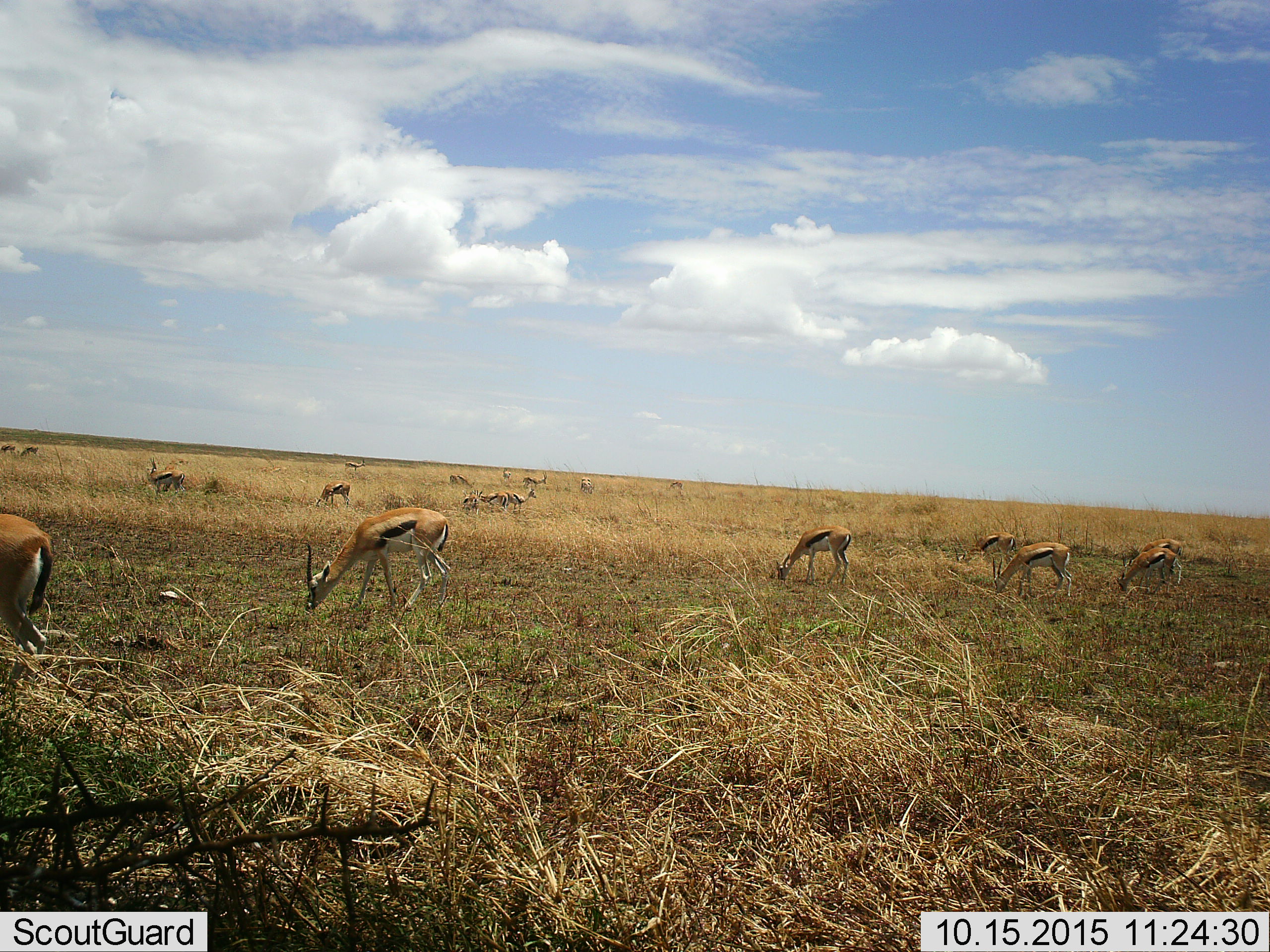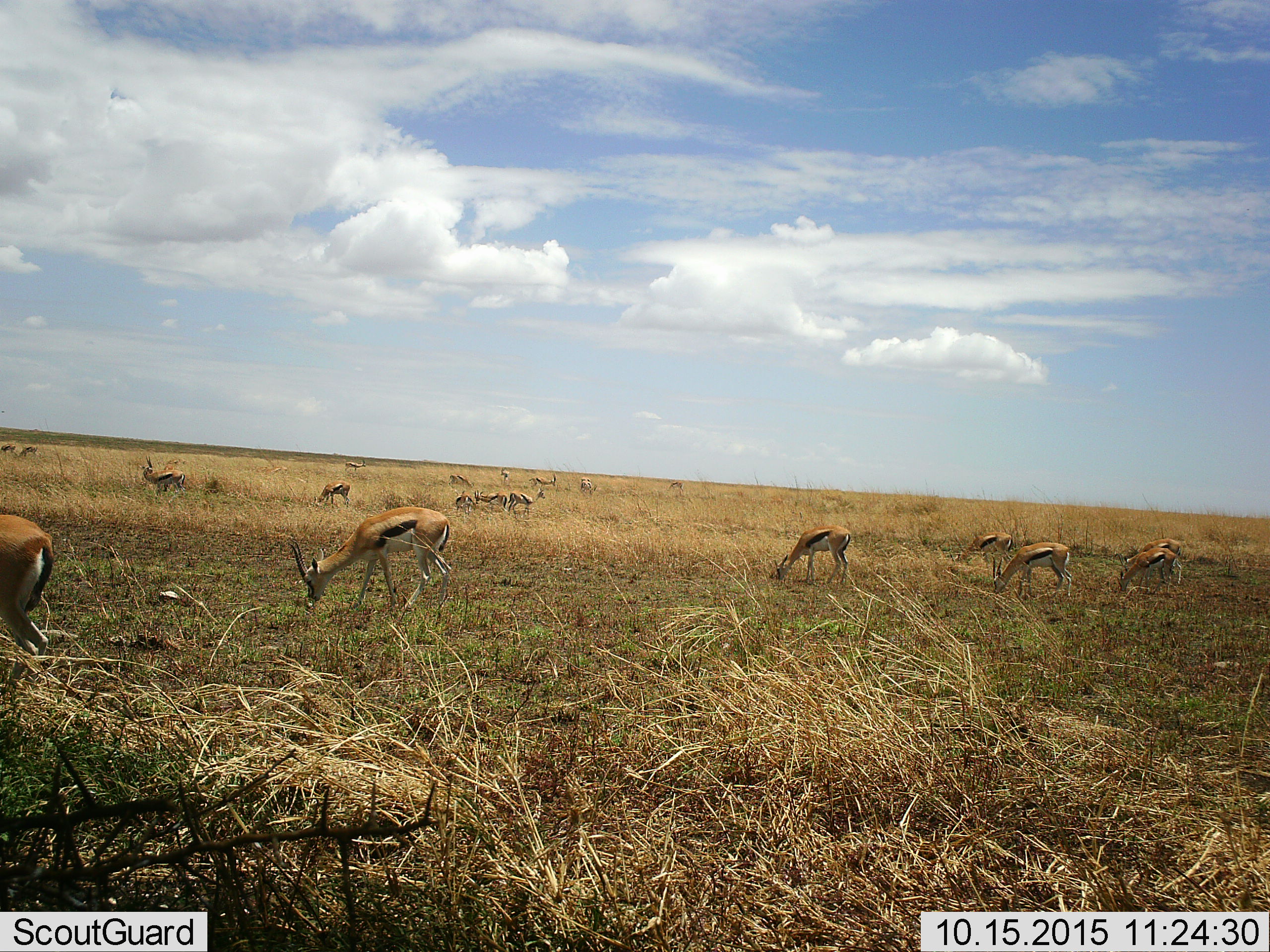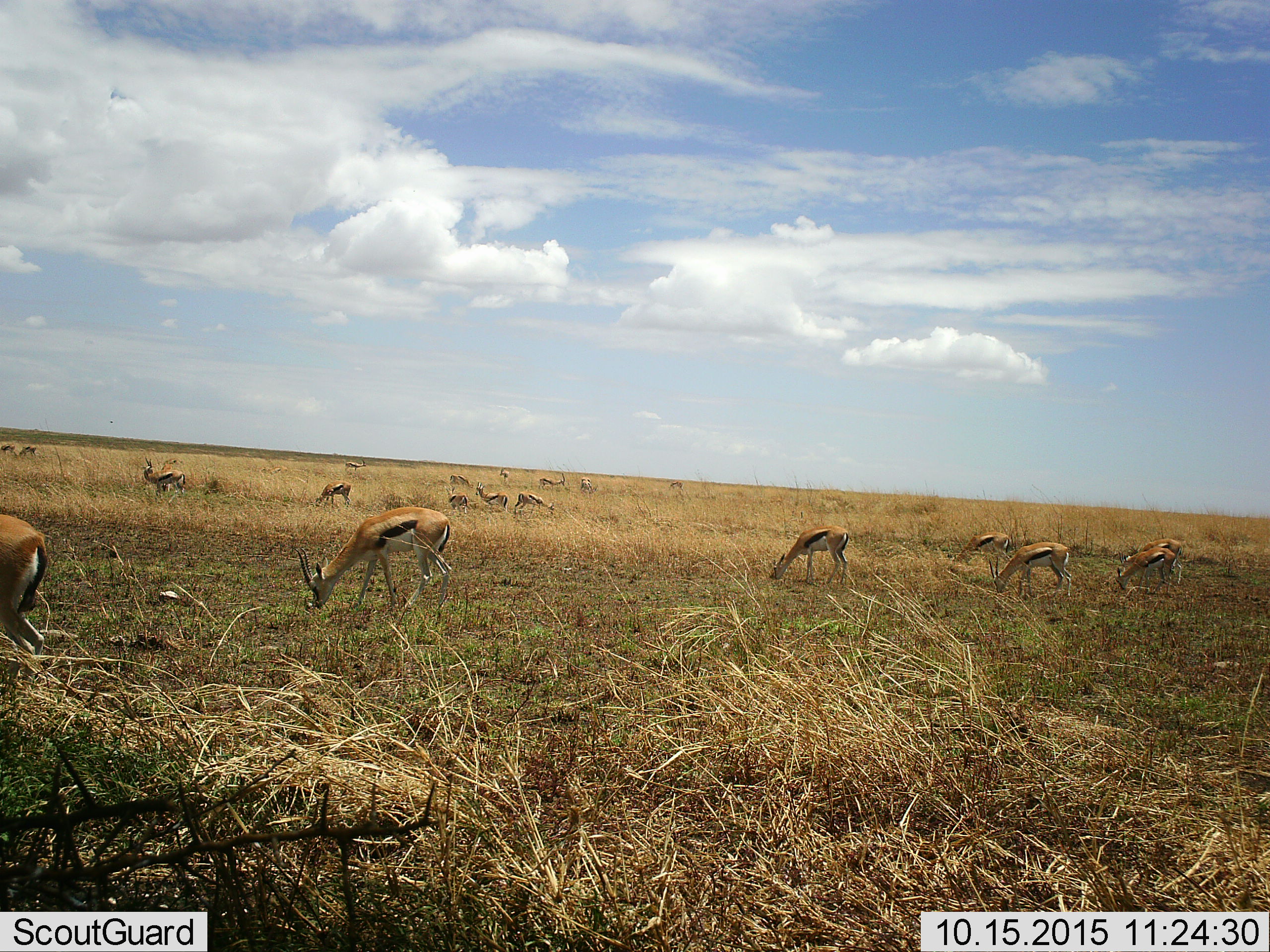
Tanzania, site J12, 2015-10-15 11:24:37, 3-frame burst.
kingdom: Animalia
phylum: Chordata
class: Mammalia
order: Artiodactyla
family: Bovidae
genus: Eudorcas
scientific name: Eudorcas thomsonii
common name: thomson's gazelle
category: gazellethomsons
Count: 11-50.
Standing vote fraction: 50%.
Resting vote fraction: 0%.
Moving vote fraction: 30%.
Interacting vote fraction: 0%.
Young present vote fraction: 20%.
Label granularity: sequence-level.